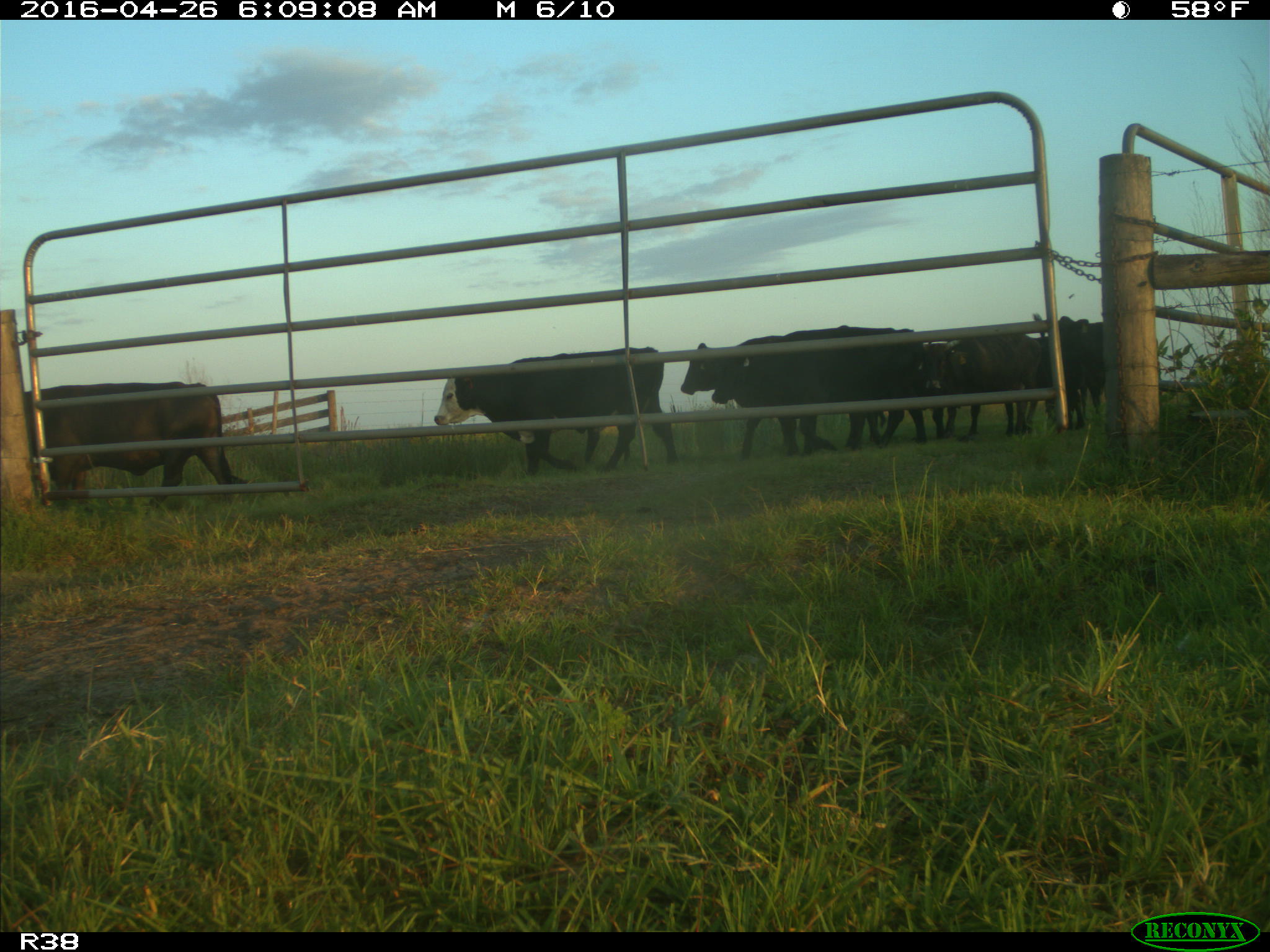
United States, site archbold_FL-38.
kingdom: Animalia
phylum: Chordata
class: Mammalia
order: Artiodactyla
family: Bovidae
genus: Bos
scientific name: Bos taurus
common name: domestic cow